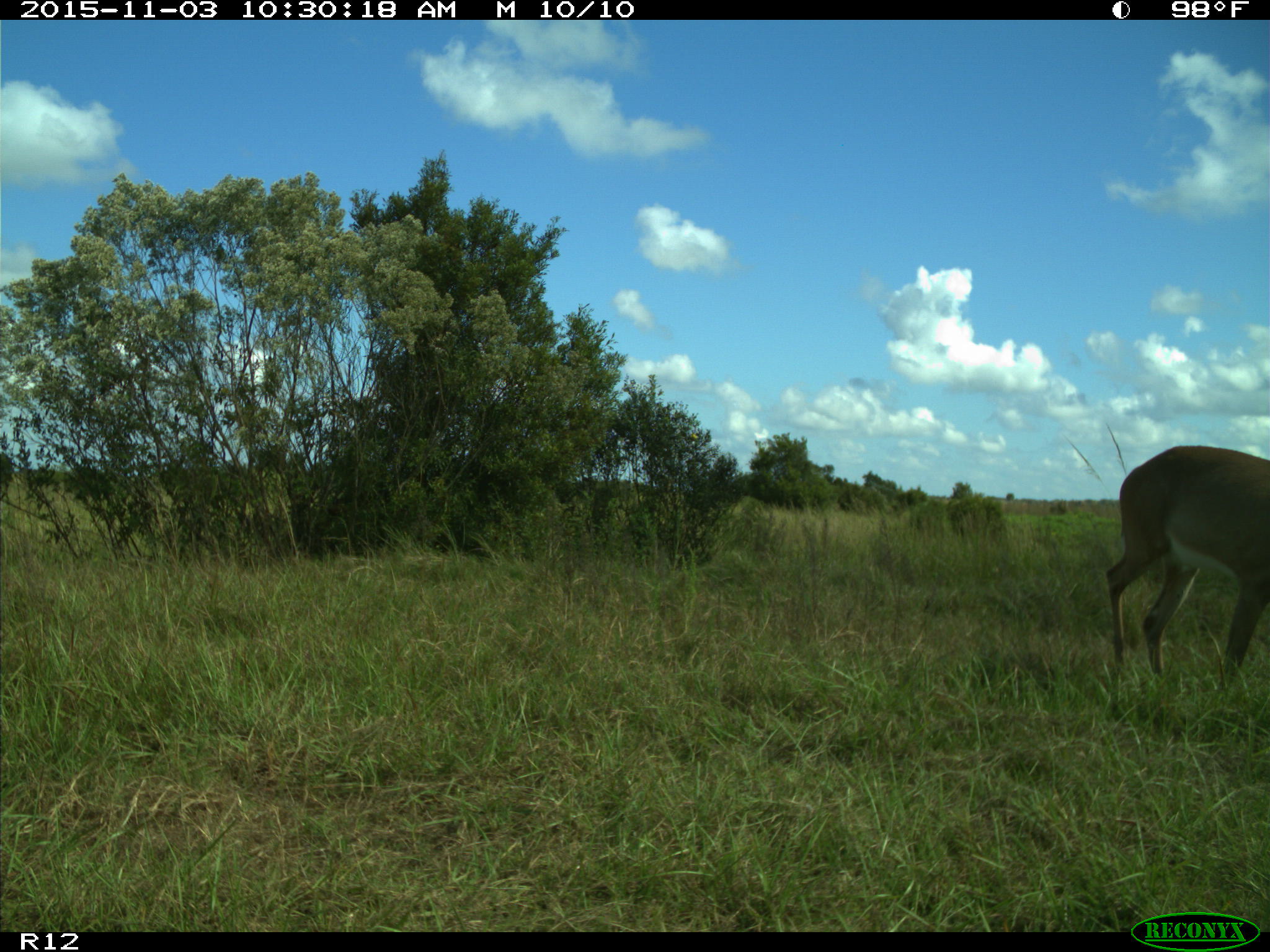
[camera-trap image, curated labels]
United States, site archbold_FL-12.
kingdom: Animalia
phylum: Chordata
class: Mammalia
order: Artiodactyla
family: Cervidae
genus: Odocoileus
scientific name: Odocoileus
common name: deer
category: unidentified deer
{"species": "unidentified deer (deer) (Odocoileus)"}